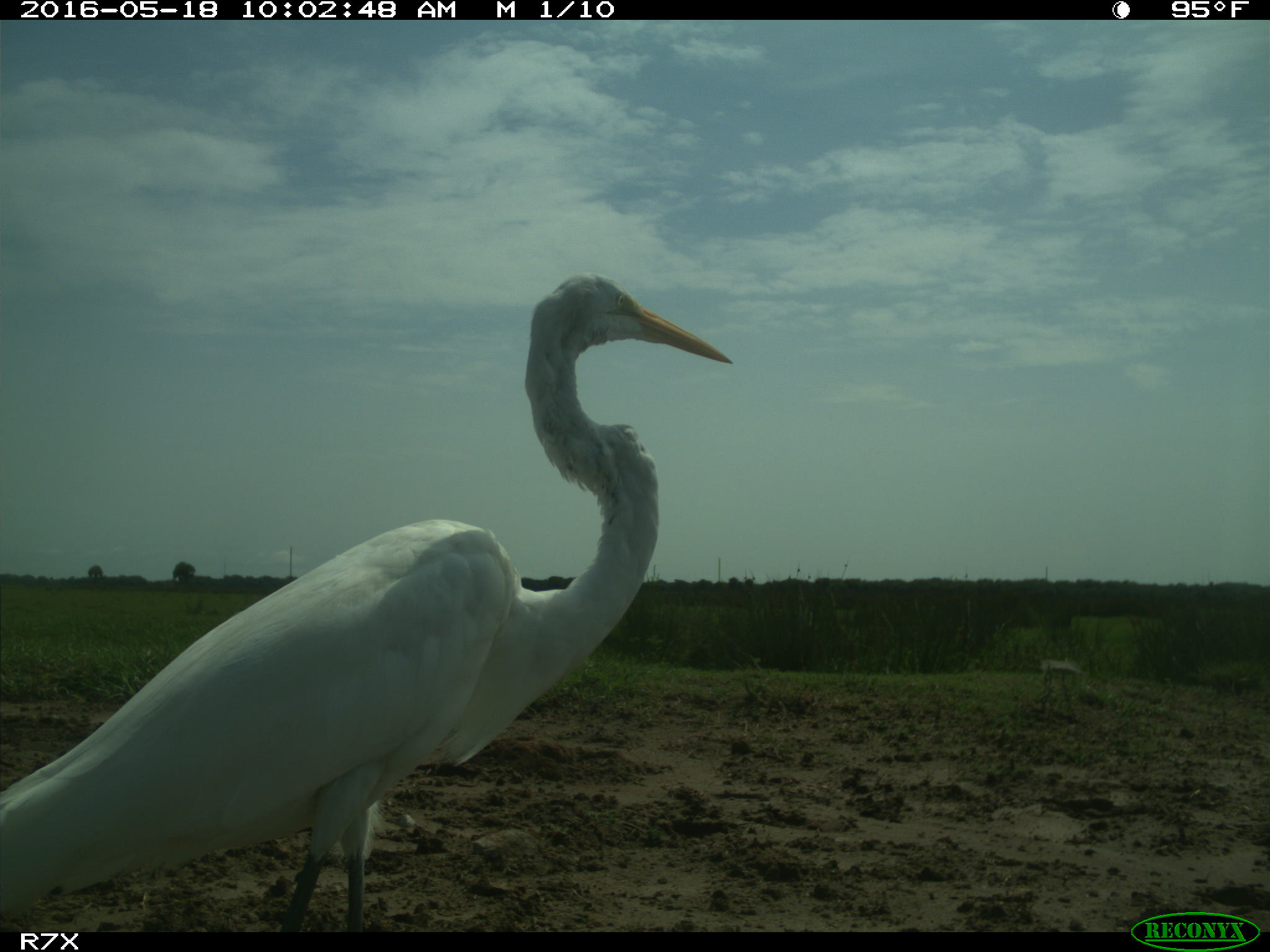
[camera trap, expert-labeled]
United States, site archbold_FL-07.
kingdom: Animalia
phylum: Chordata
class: Aves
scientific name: Aves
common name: birds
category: unidentified bird